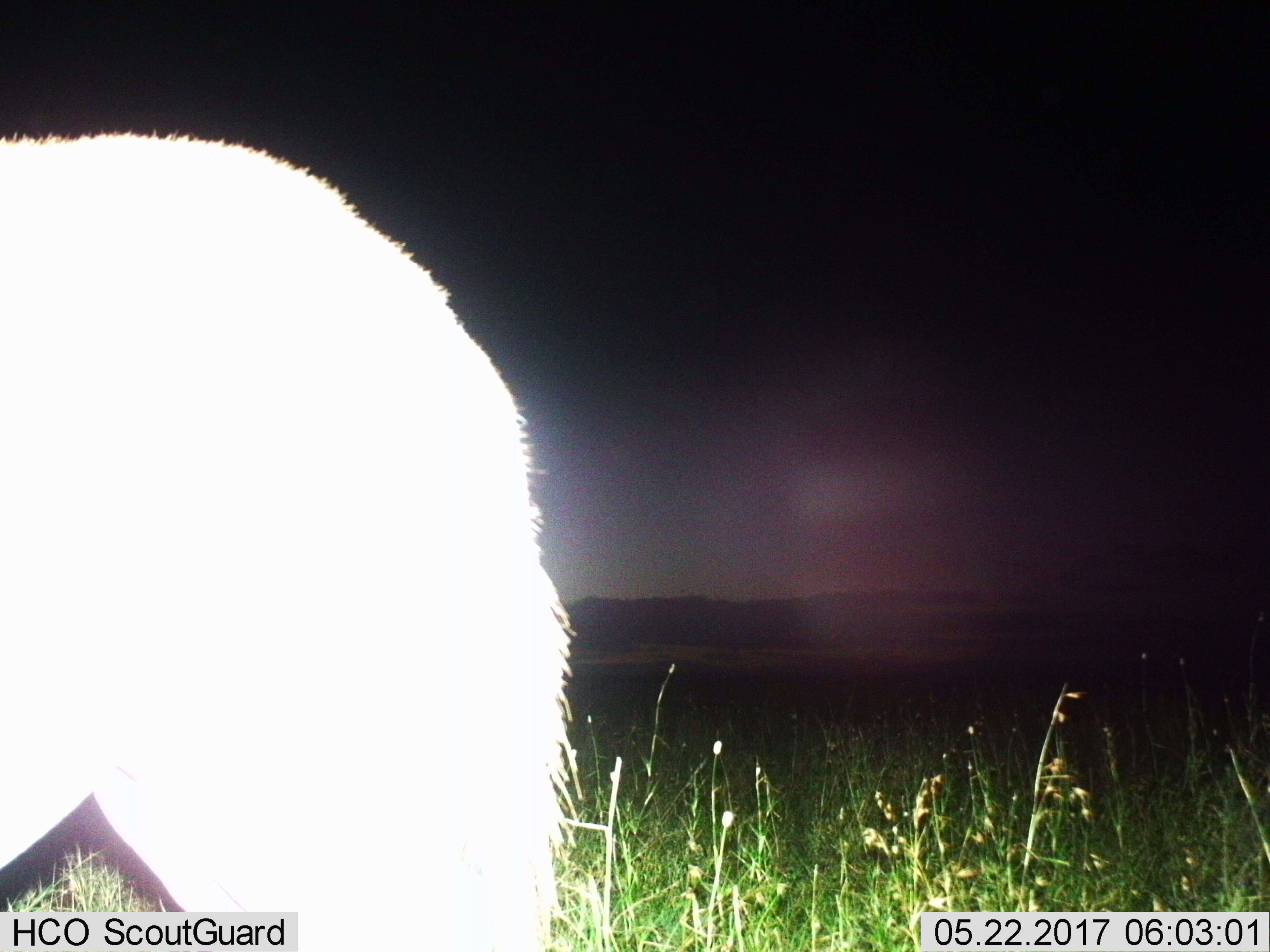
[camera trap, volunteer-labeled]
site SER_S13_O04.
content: unidentified animal